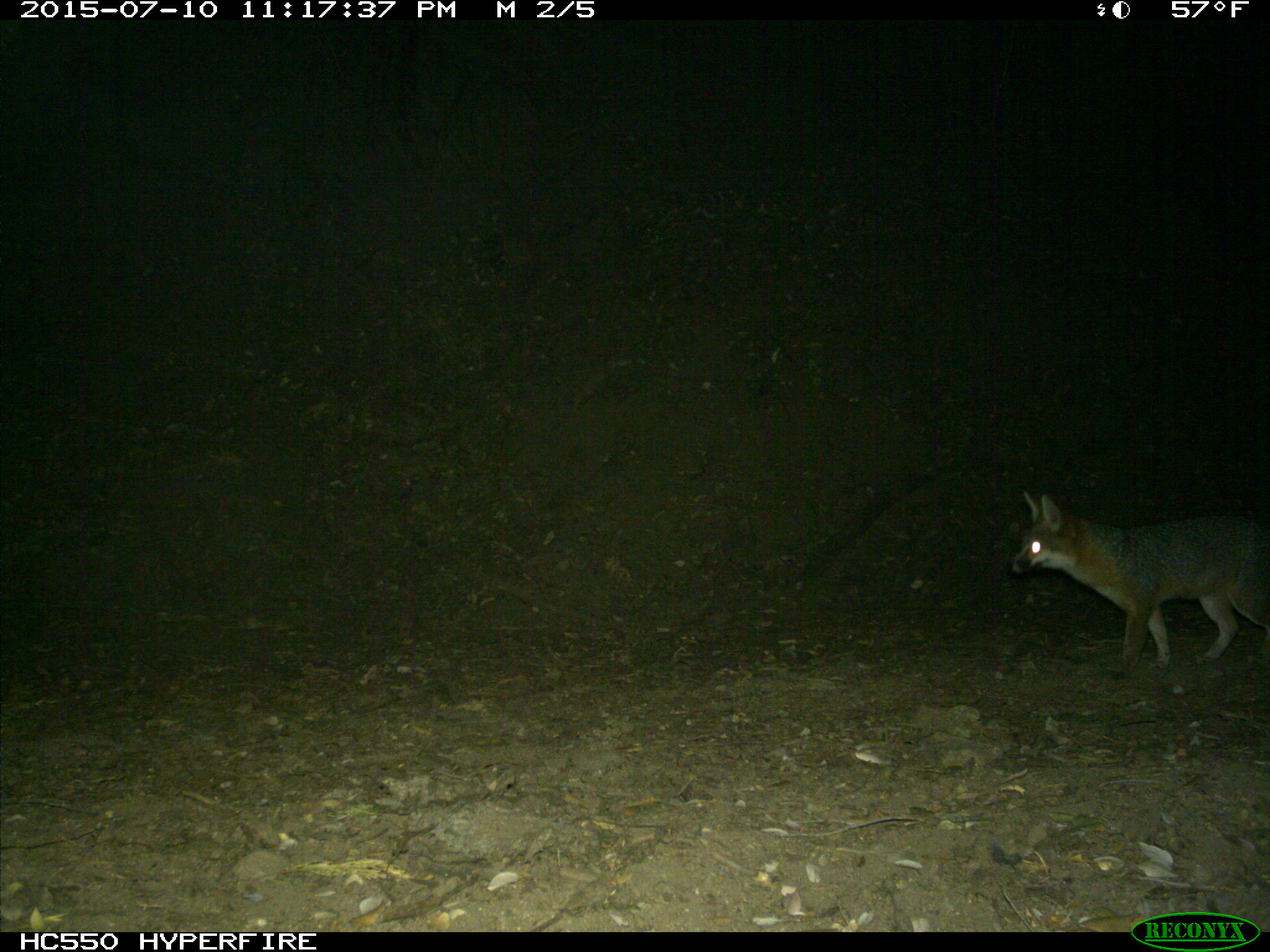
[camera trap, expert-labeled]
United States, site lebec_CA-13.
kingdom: Animalia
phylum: Chordata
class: Mammalia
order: Carnivora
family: Canidae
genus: Urocyon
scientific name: Urocyon cinereoargenteus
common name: gray fox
Urocyon cinereoargenteus (gray fox).